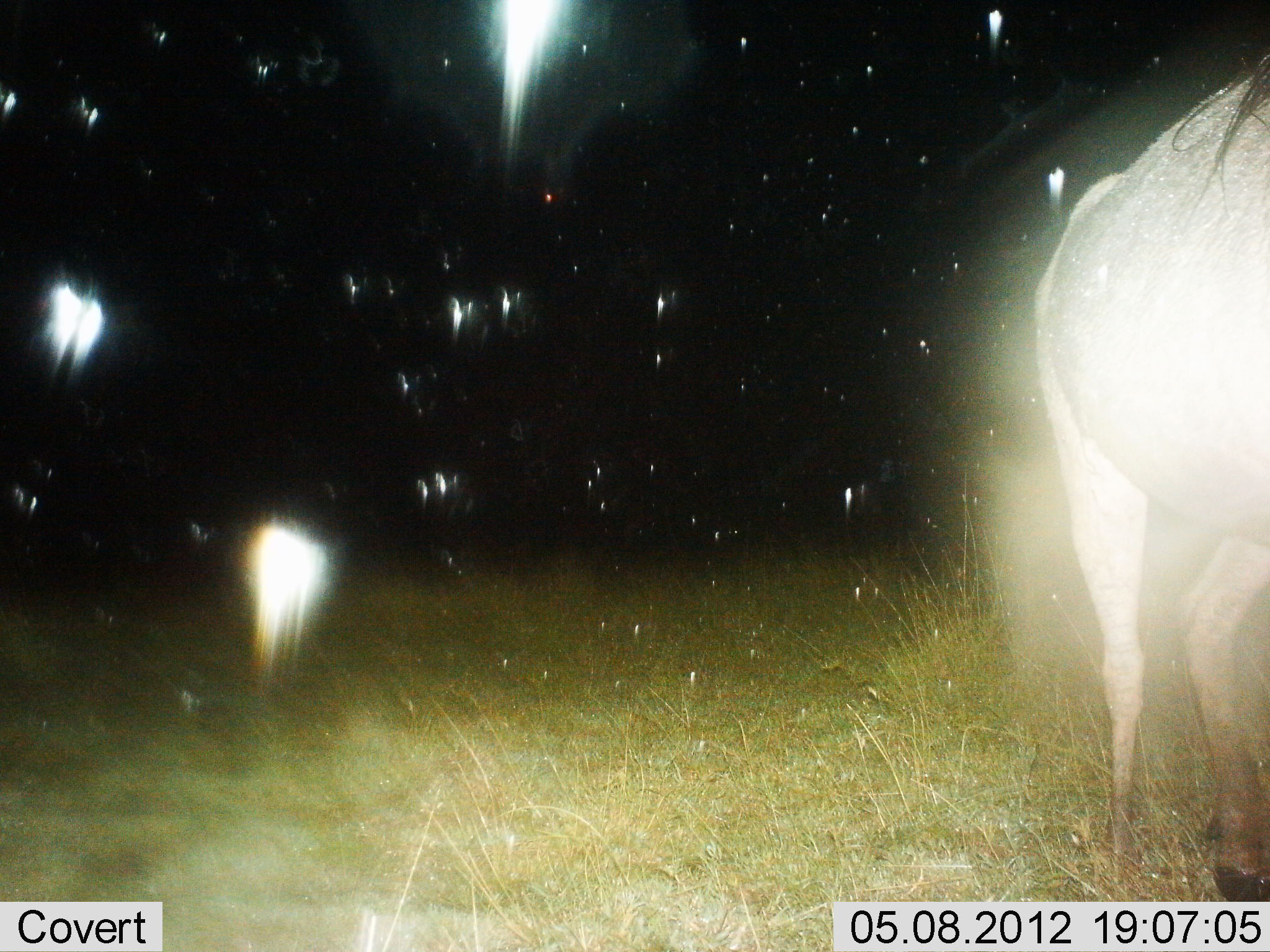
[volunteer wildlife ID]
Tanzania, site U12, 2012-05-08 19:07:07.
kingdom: Animalia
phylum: Chordata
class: Mammalia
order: Artiodactyla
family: Bovidae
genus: Connochaetes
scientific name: Connochaetes taurinus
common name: blue wildebeest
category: wildebeest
Wildebeest (blue wildebeest) (Connochaetes taurinus), count 1. Behavior (volunteer vote fractions): standing 100%, resting 0%, moving 0%, interacting 0%. Young present (vote fraction): 0%. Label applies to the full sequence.